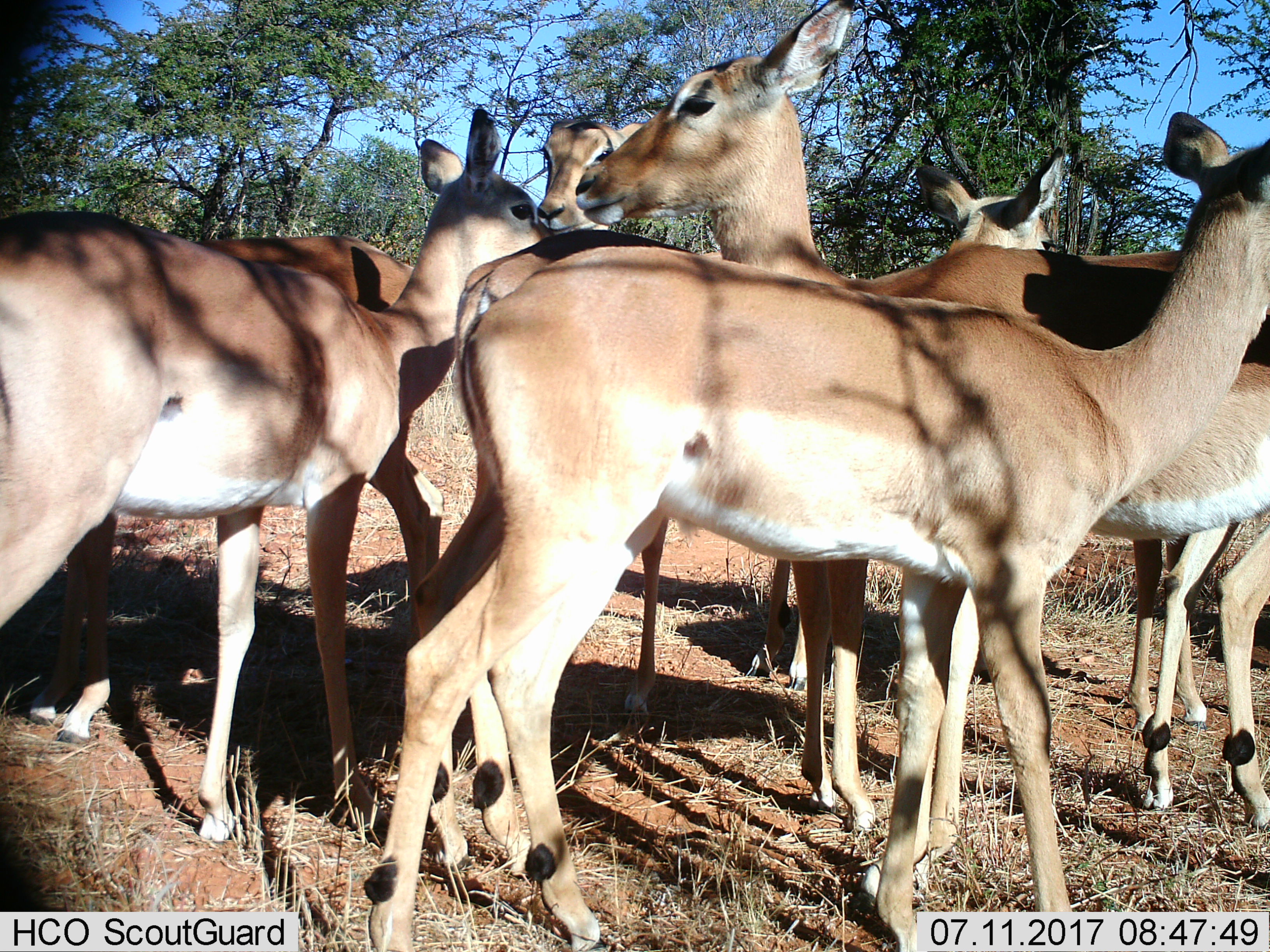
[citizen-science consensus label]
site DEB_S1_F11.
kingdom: Animalia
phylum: Chordata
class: Mammalia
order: Artiodactyla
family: Bovidae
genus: Aepyceros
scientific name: Aepyceros melampus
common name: impala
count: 7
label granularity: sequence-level